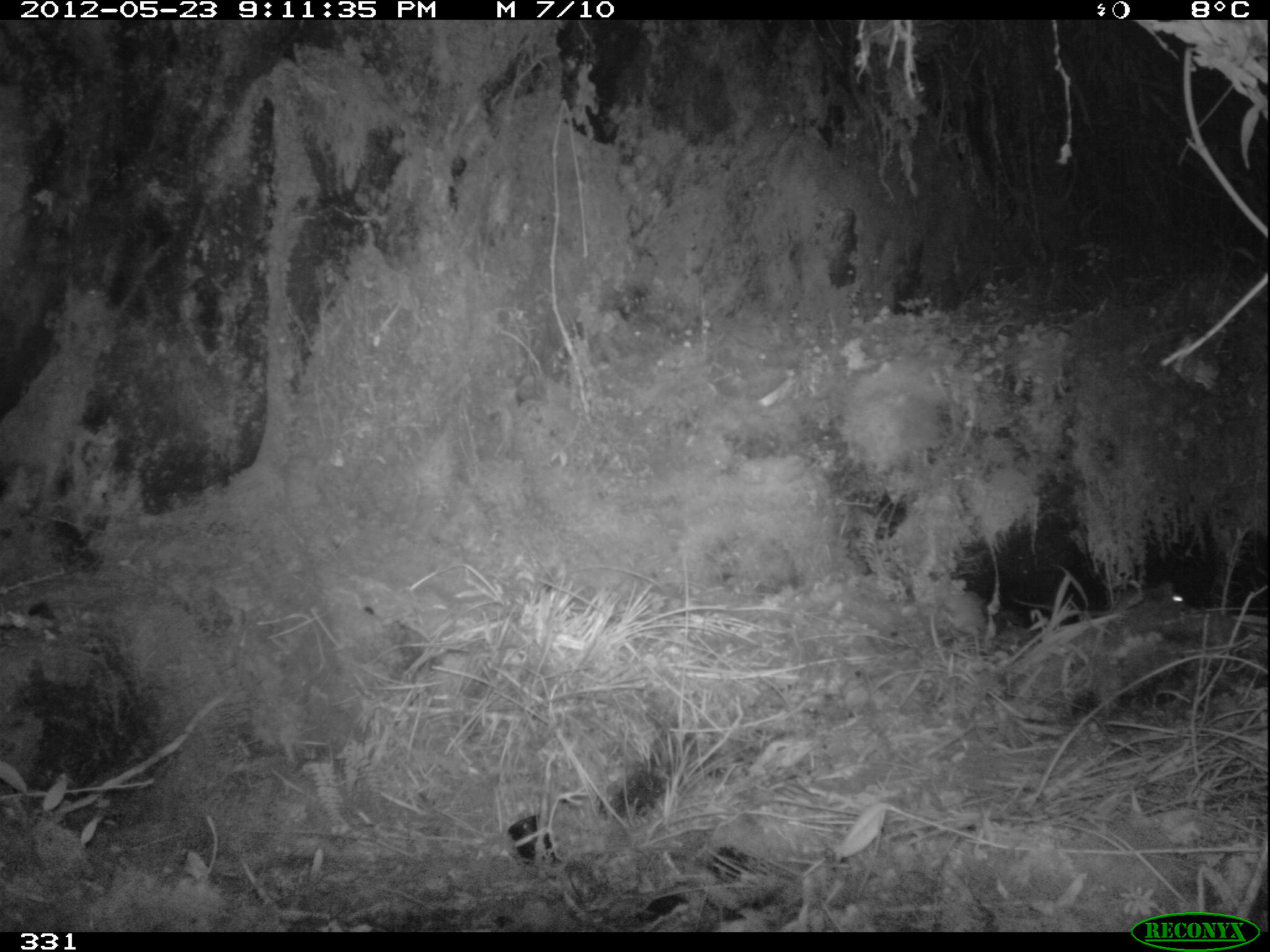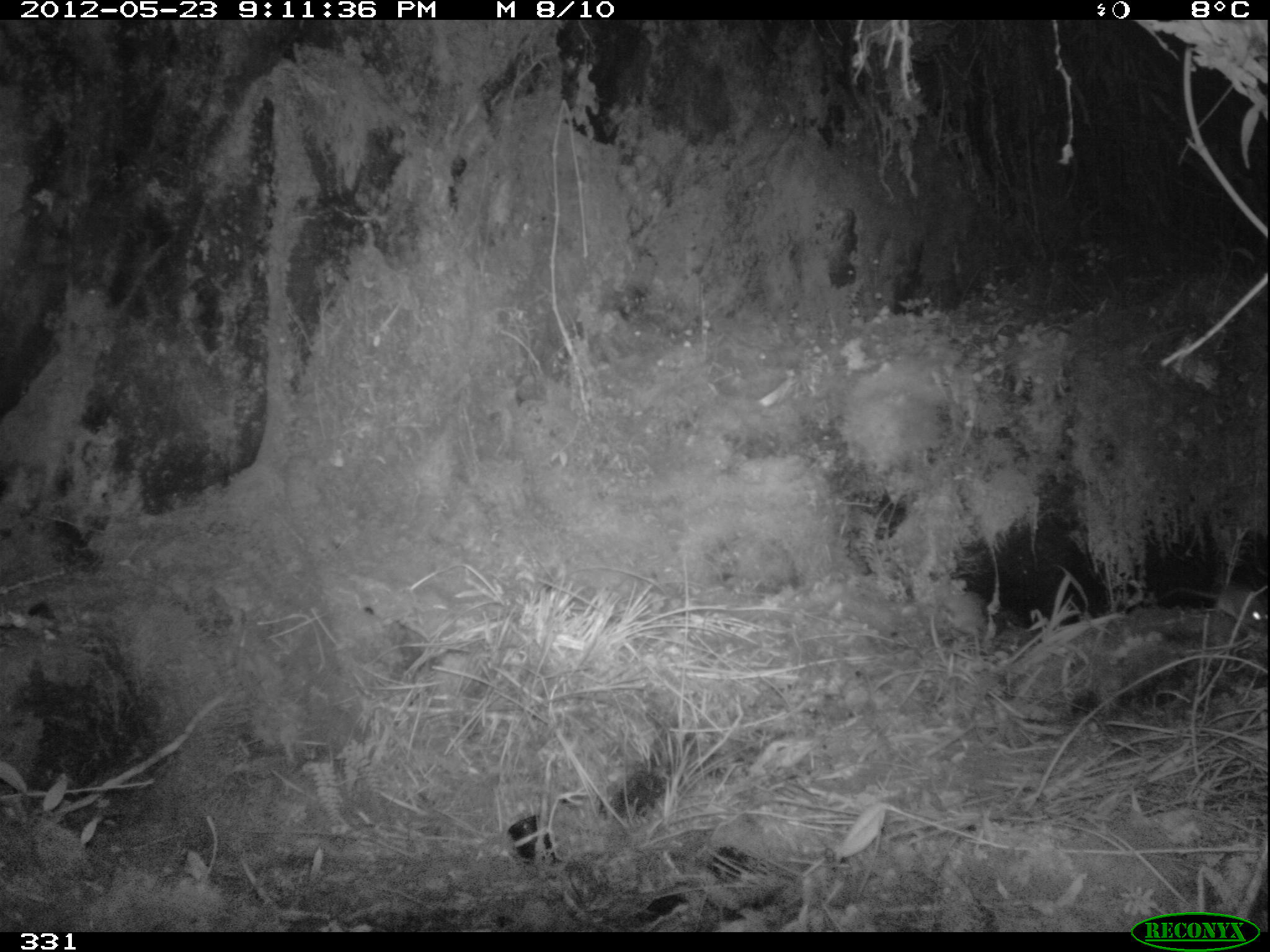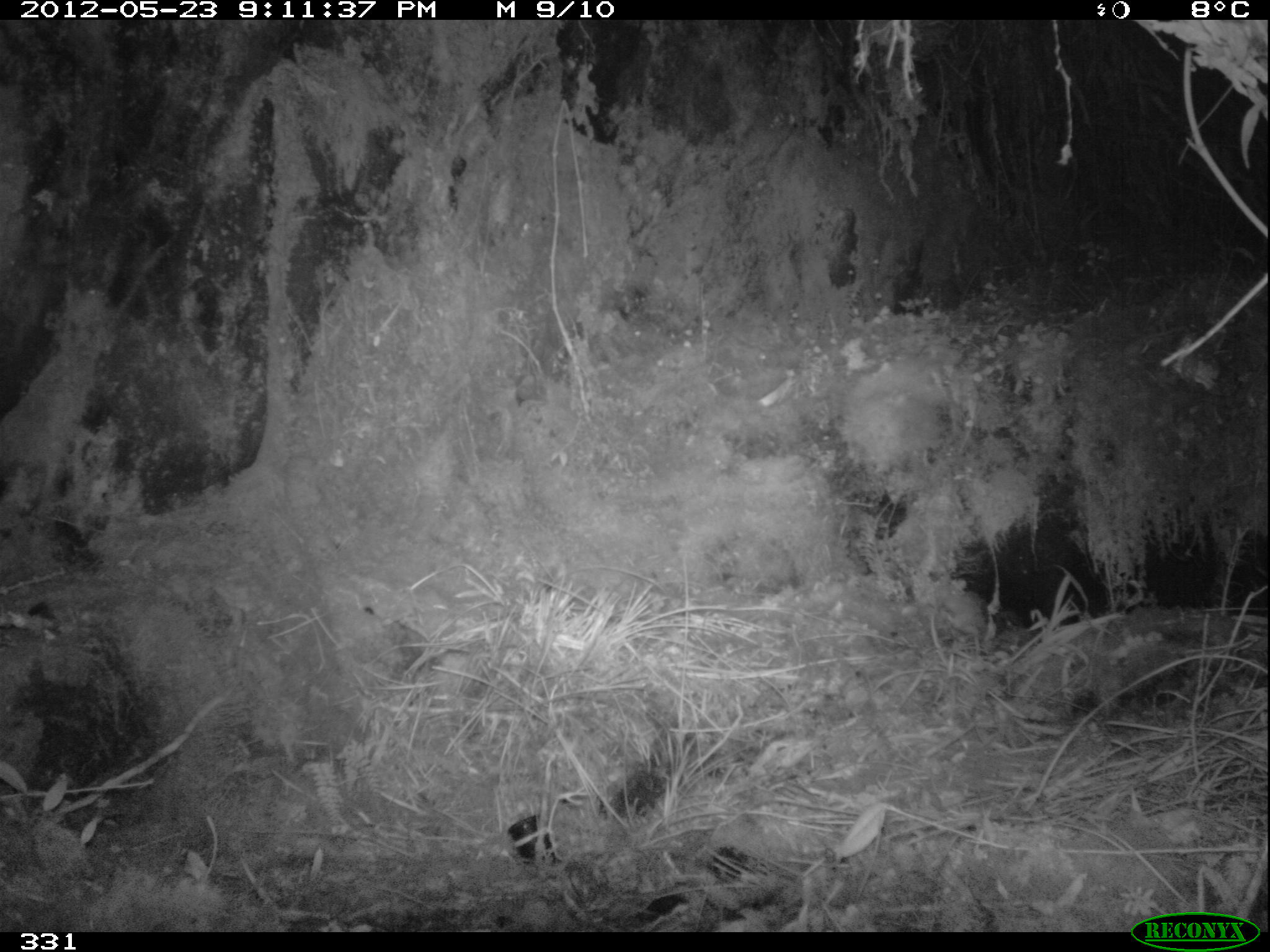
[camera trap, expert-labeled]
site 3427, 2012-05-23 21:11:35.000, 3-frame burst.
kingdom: Animalia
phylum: Chordata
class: Mammalia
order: Rodentia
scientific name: Rodentia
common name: rodents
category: unknown rodent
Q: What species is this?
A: Unknown rodent (rodents) (Rodentia).